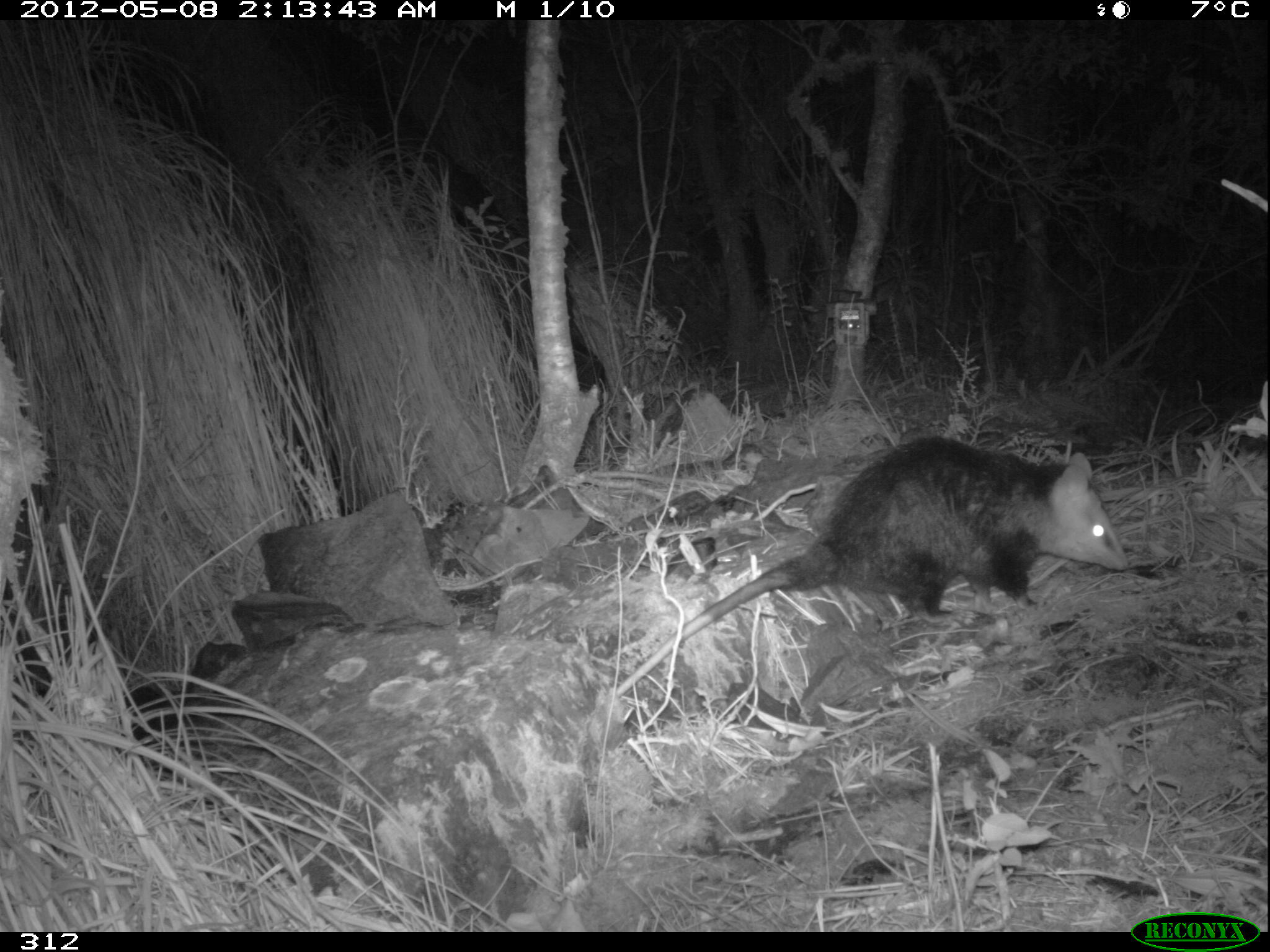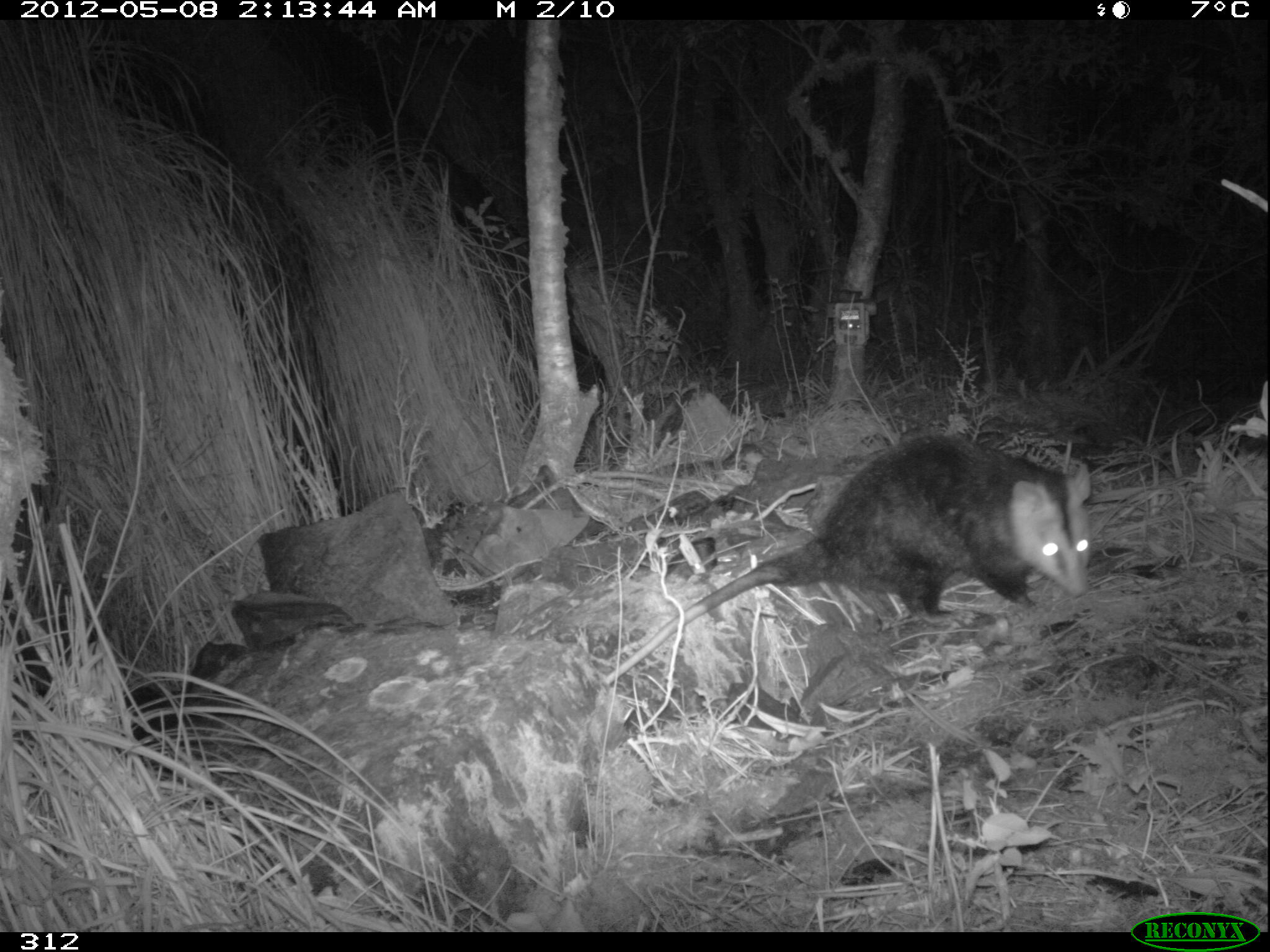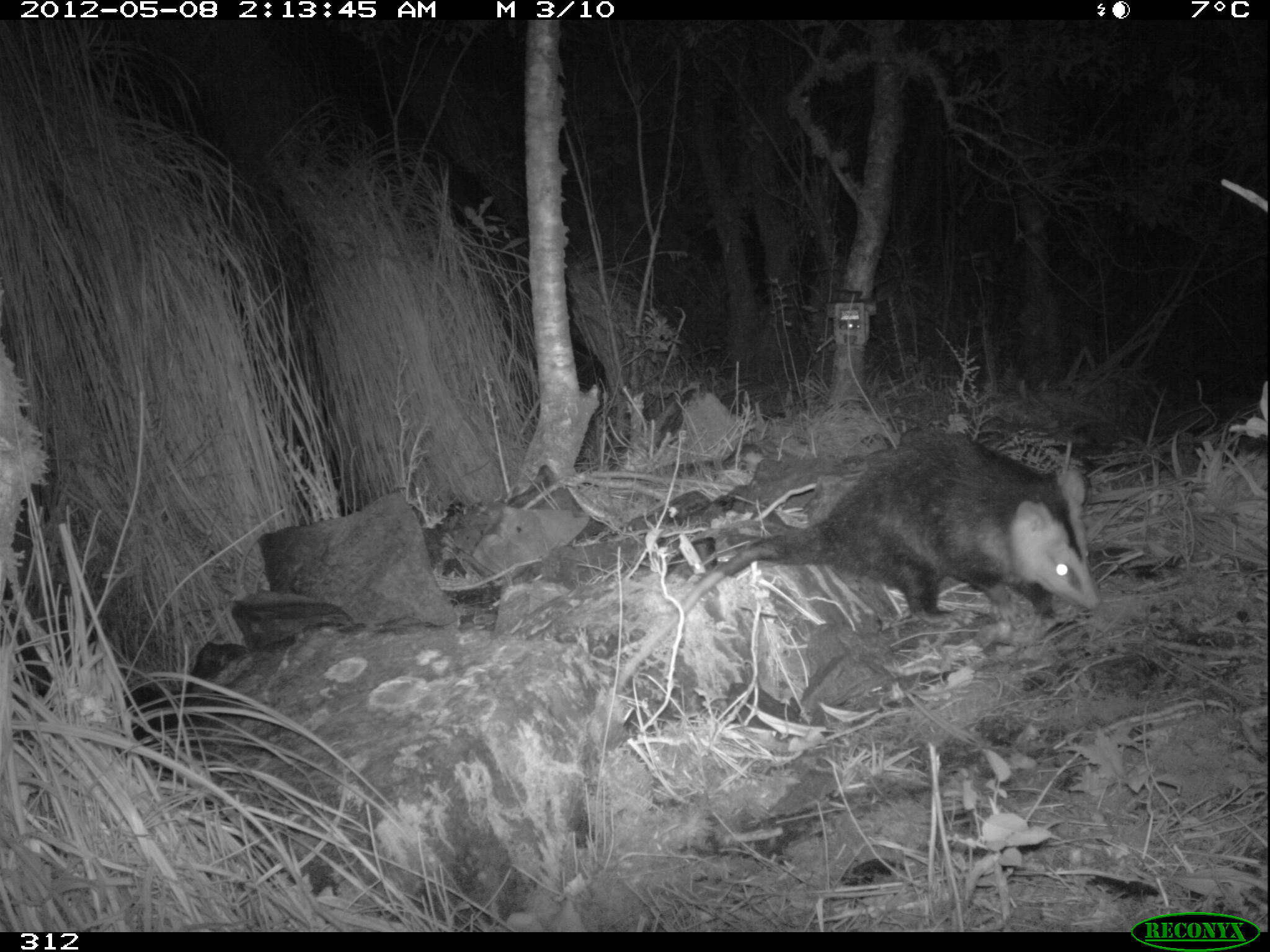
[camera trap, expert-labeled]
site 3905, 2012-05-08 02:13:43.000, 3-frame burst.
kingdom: Animalia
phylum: Chordata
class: Mammalia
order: Didelphimorphia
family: Didelphidae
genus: Didelphis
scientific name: Didelphis pernigra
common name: andean white-eared opossum